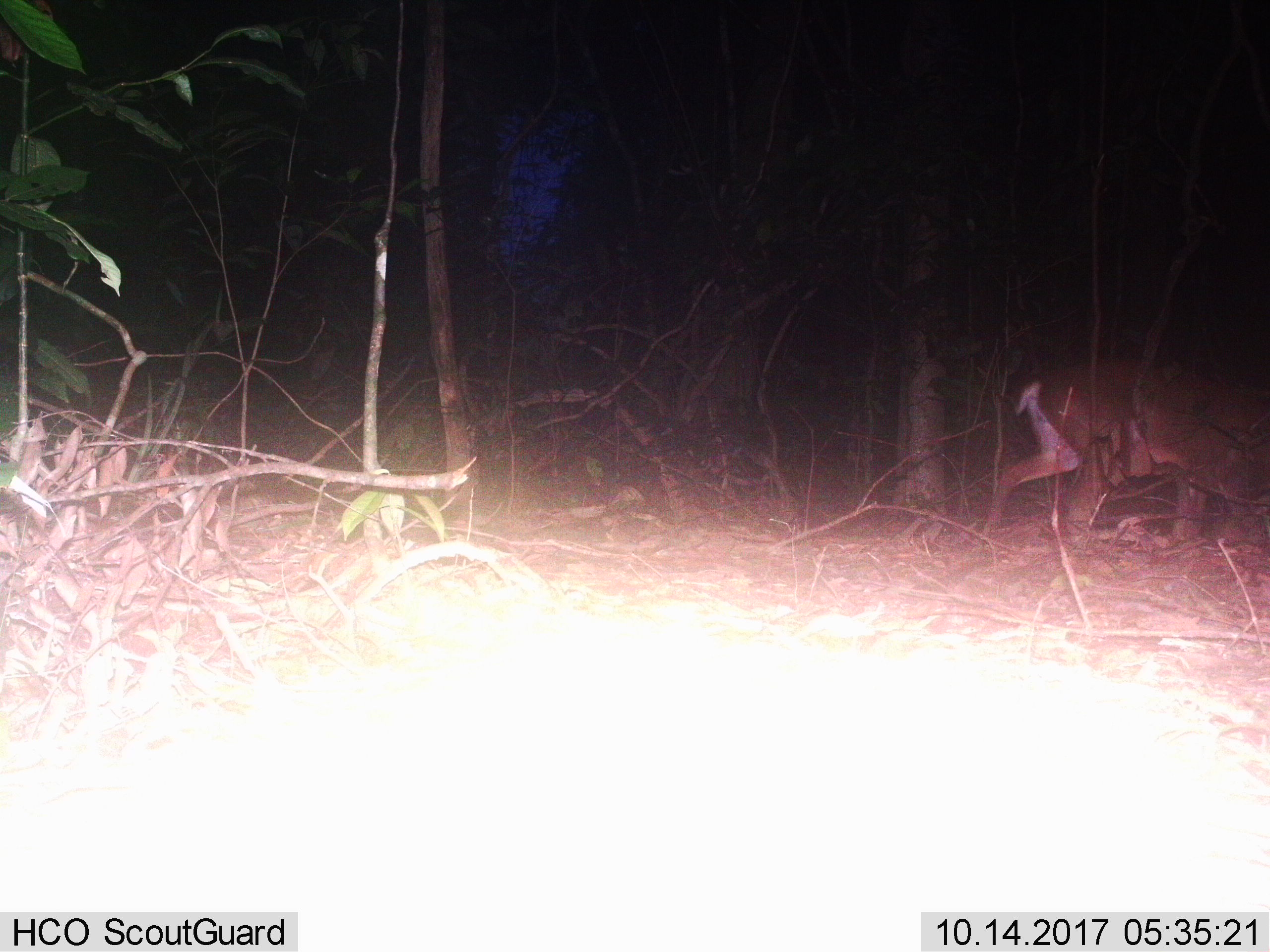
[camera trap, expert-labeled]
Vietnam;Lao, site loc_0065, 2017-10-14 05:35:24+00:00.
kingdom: Animalia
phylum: Chordata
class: Mammalia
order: Artiodactyla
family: Cervidae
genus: Muntiacus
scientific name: Muntiacus vuquangensis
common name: large-antlered muntjac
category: large antlered muntjac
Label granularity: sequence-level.